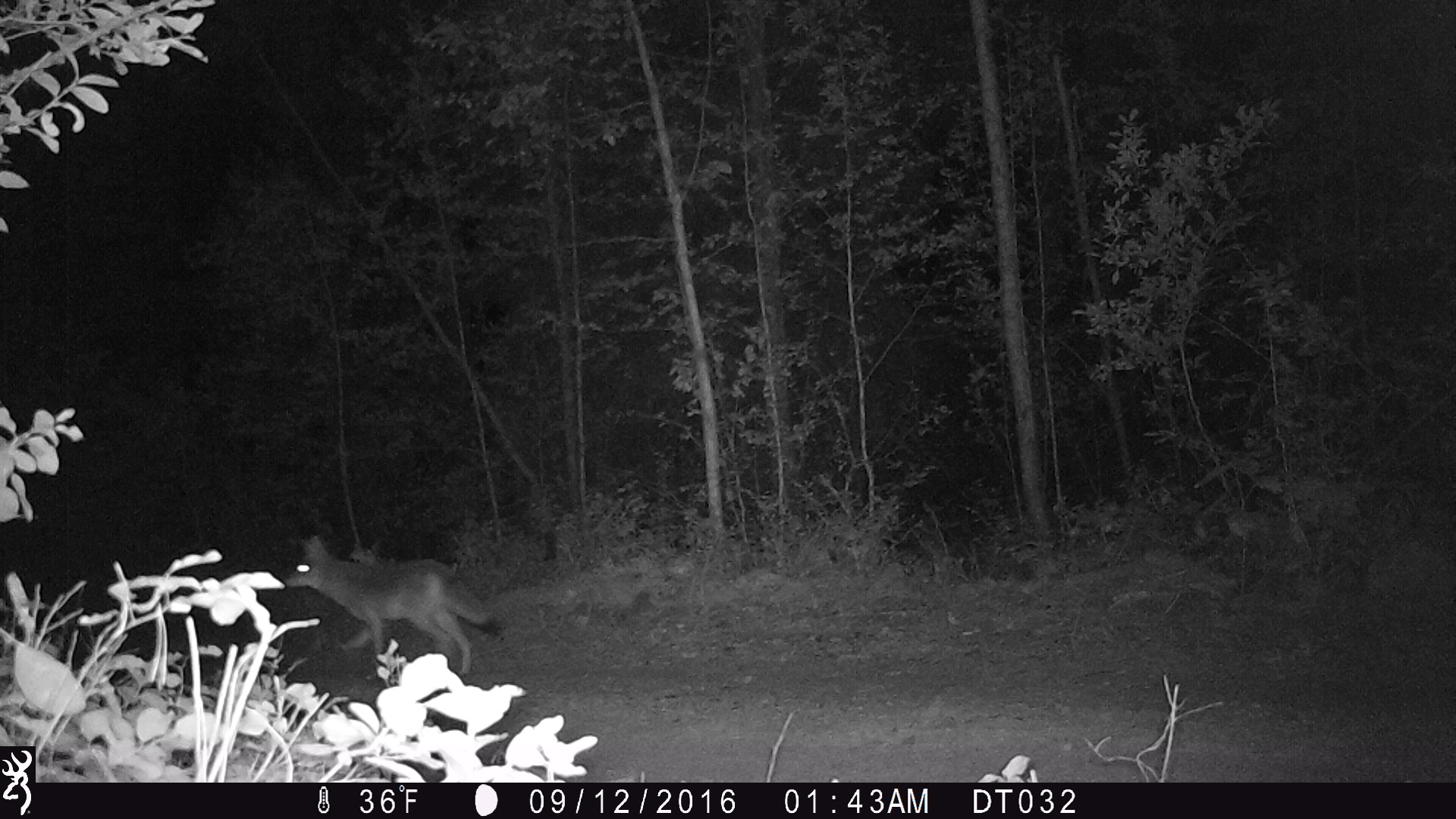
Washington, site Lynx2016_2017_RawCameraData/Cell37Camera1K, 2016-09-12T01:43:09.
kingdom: Animalia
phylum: Chordata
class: Mammalia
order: Carnivora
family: Canidae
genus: Canis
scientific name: Canis latrans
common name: coyote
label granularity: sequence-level